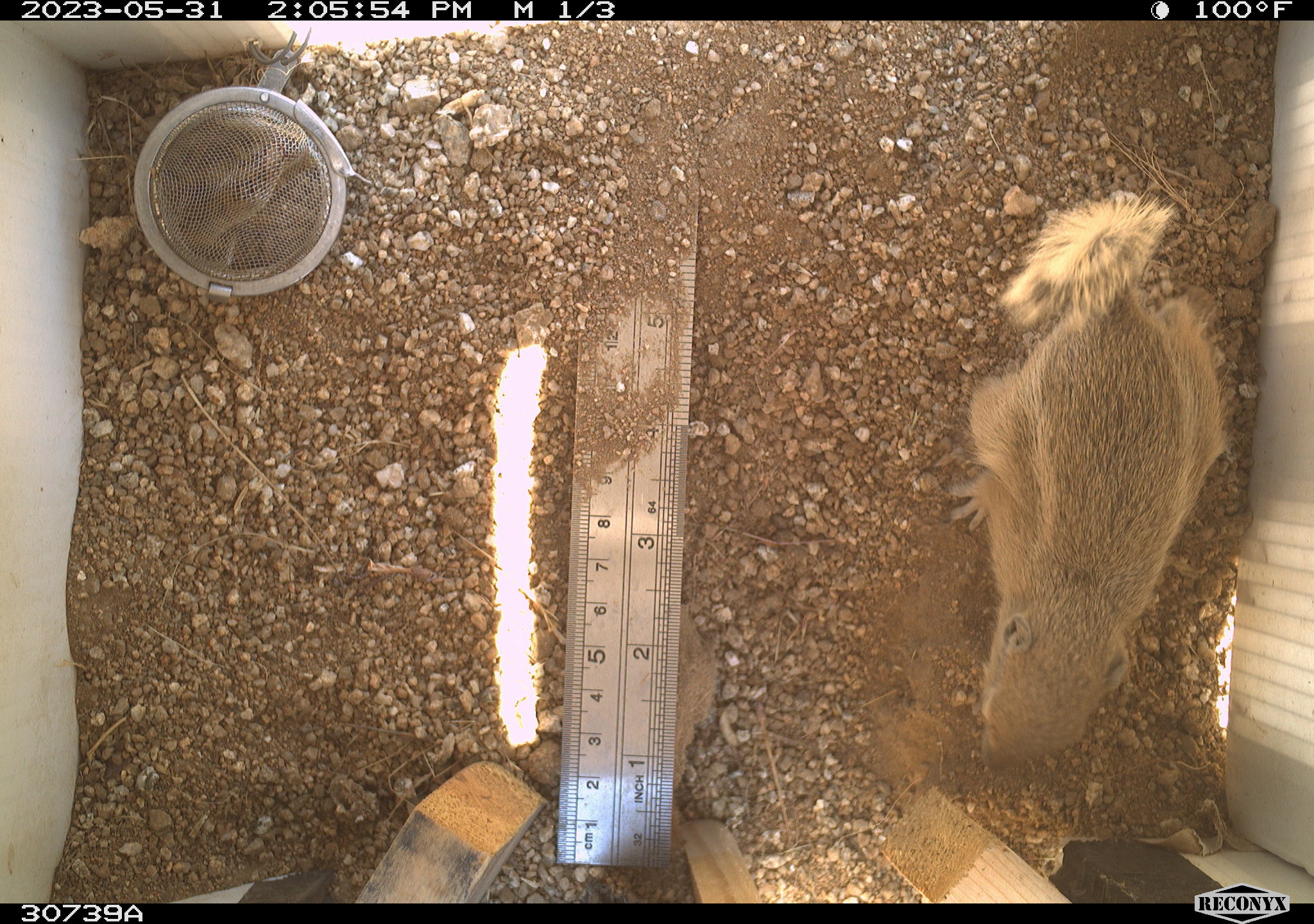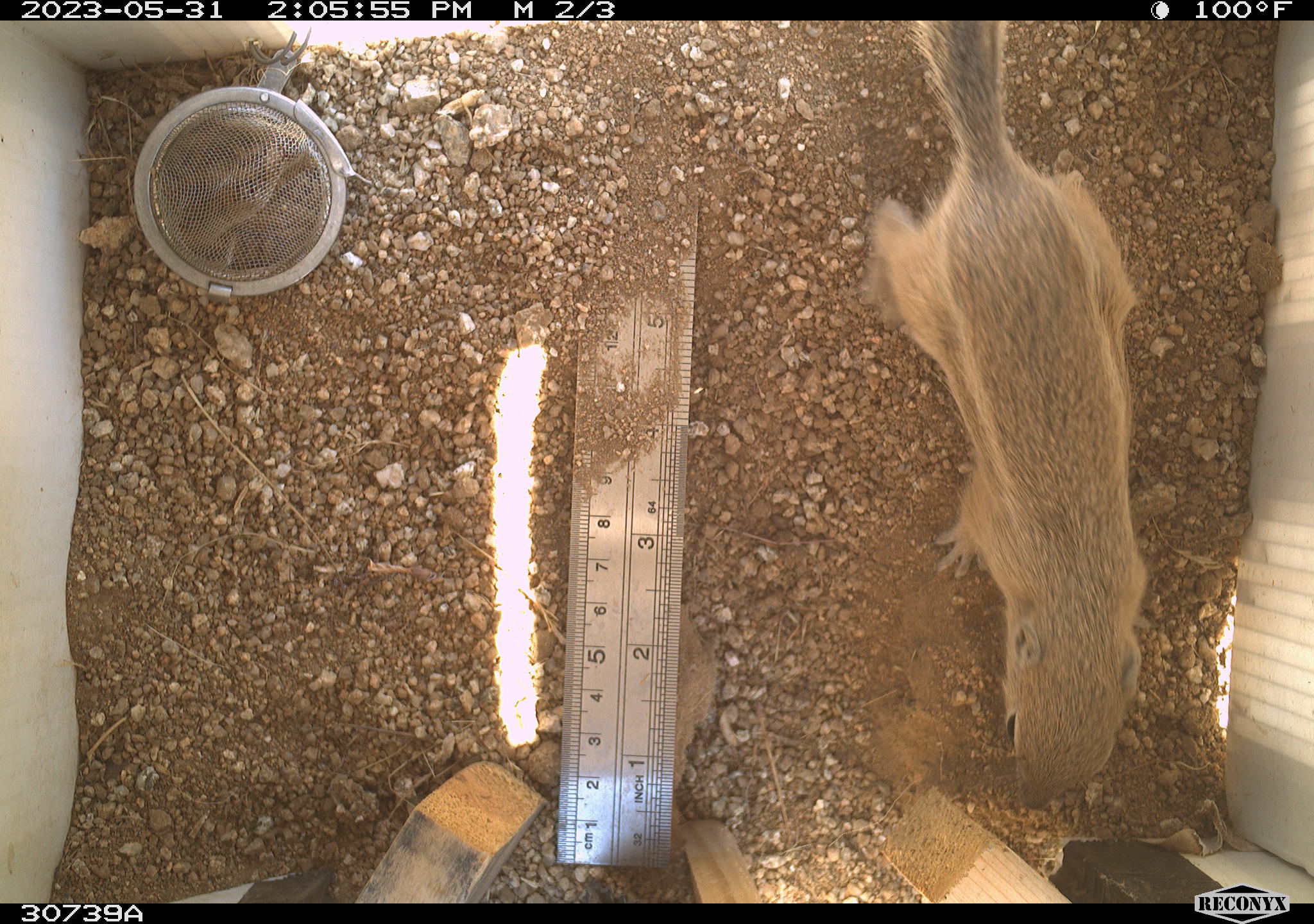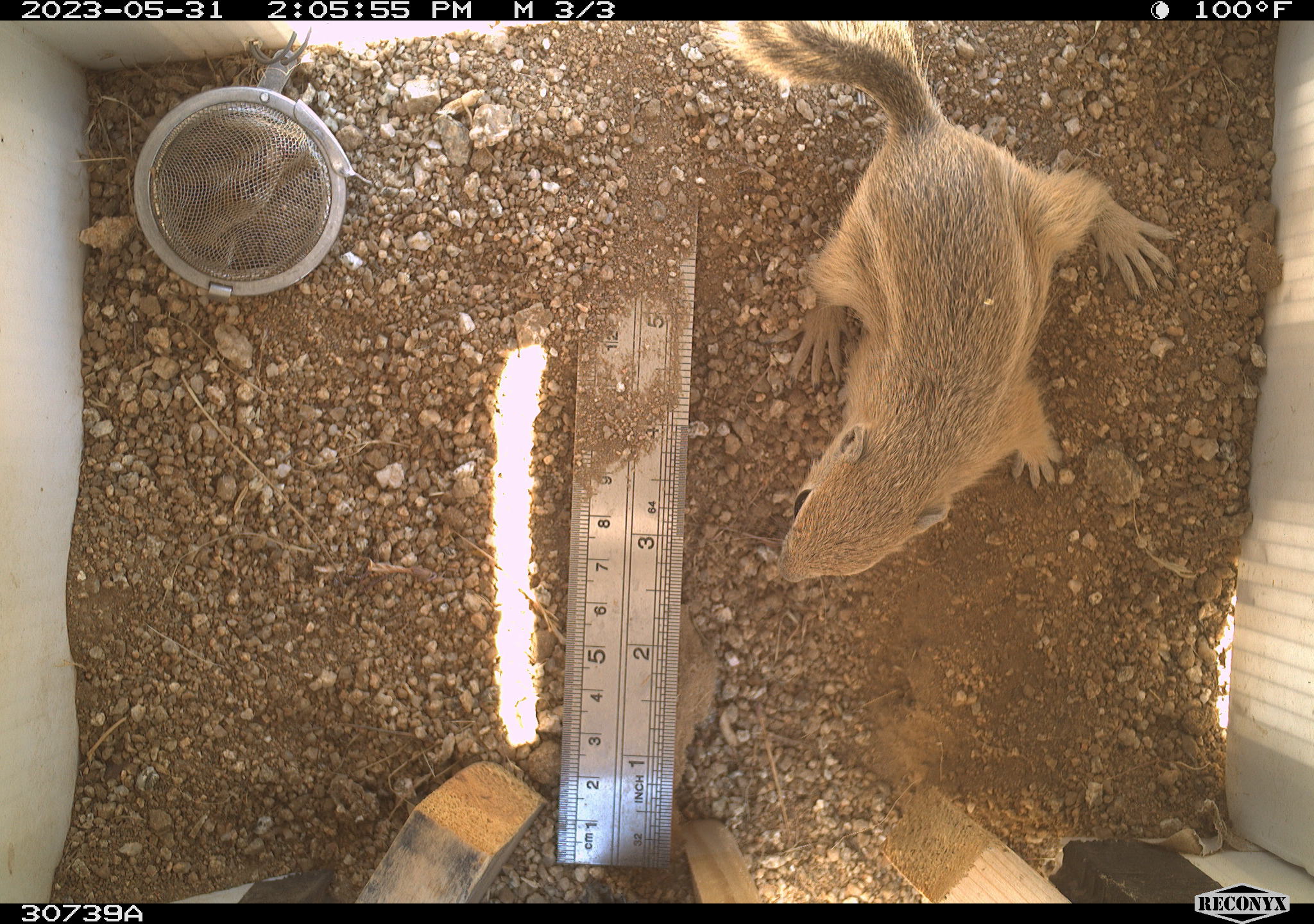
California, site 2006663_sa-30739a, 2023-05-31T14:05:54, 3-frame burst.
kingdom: Animalia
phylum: Chordata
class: Mammalia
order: Rodentia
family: Sciuridae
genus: Ammospermophilus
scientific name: Ammospermophilus leucurus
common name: white-tailed antelope squirrel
White-tailed antelope squirrel (Ammospermophilus leucurus).